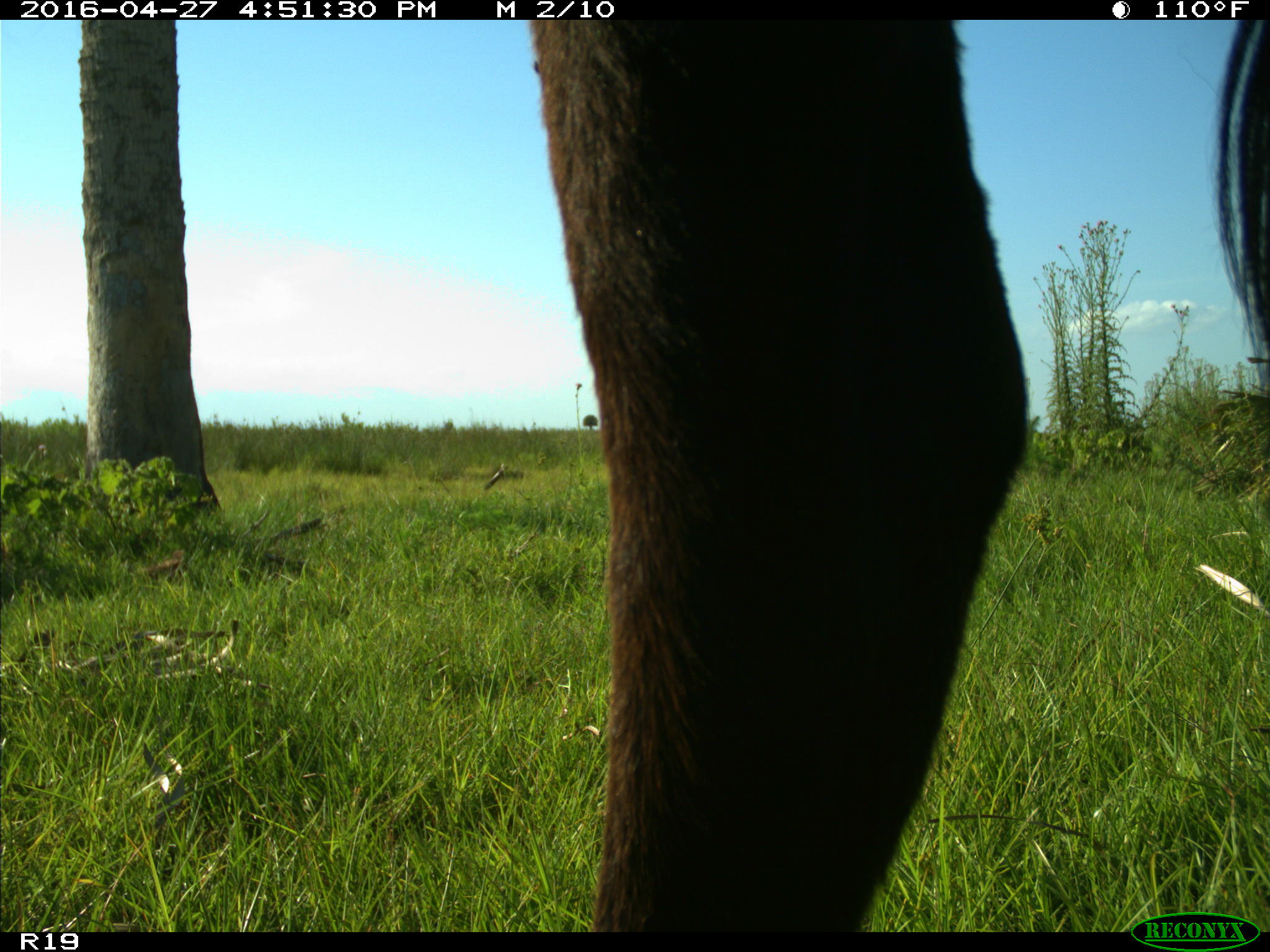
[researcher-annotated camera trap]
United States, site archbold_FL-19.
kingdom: Animalia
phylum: Chordata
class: Mammalia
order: Artiodactyla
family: Bovidae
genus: Bos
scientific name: Bos taurus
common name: domestic cow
Bos taurus (domestic cow).